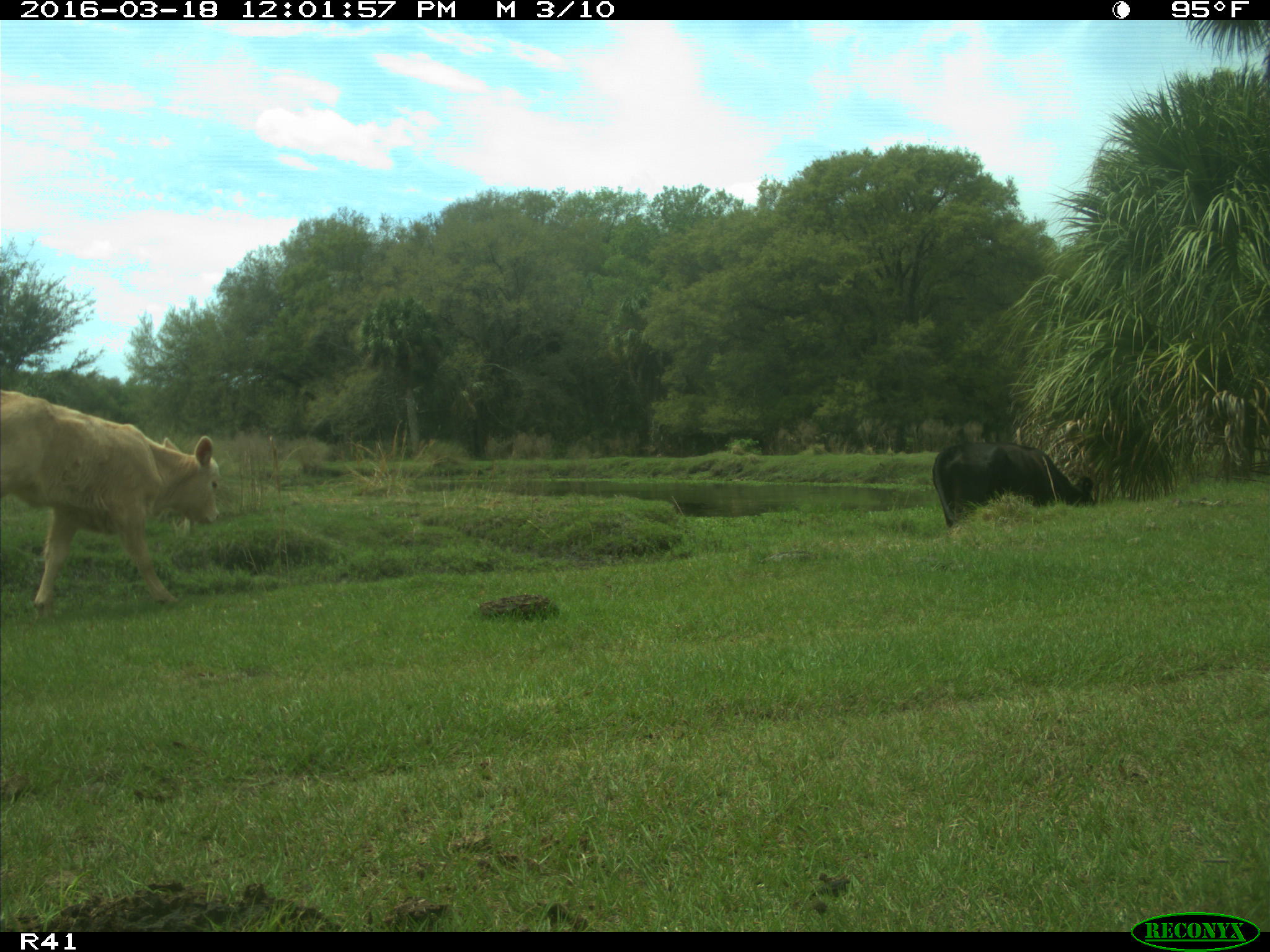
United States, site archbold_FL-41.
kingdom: Animalia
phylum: Chordata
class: Mammalia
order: Artiodactyla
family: Bovidae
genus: Bos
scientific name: Bos taurus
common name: domestic cow